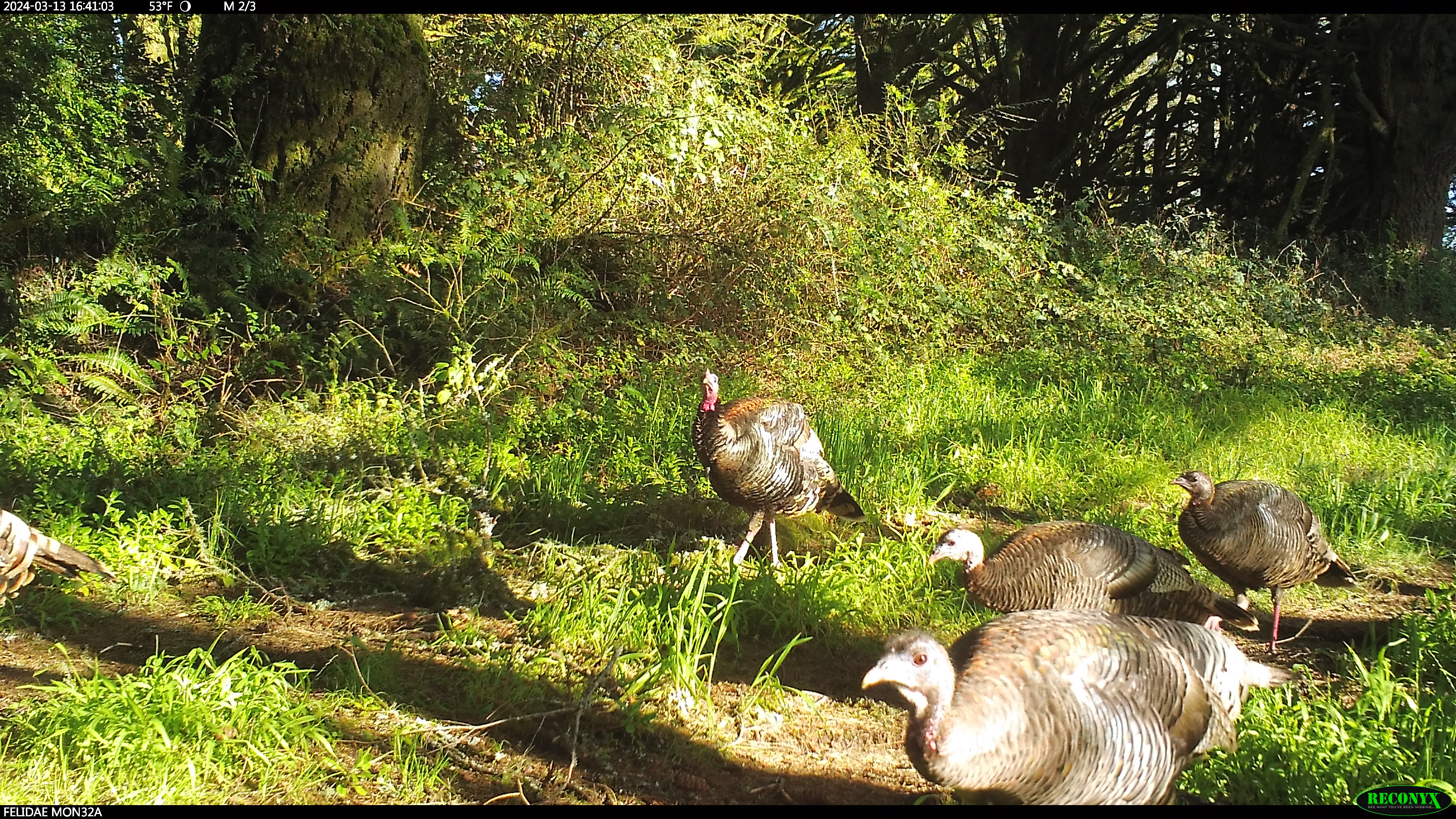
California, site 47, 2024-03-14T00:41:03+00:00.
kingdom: Animalia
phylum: Chordata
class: Aves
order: Galliformes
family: Phasianidae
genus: Meleagris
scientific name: Meleagris gallopavo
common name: turkey